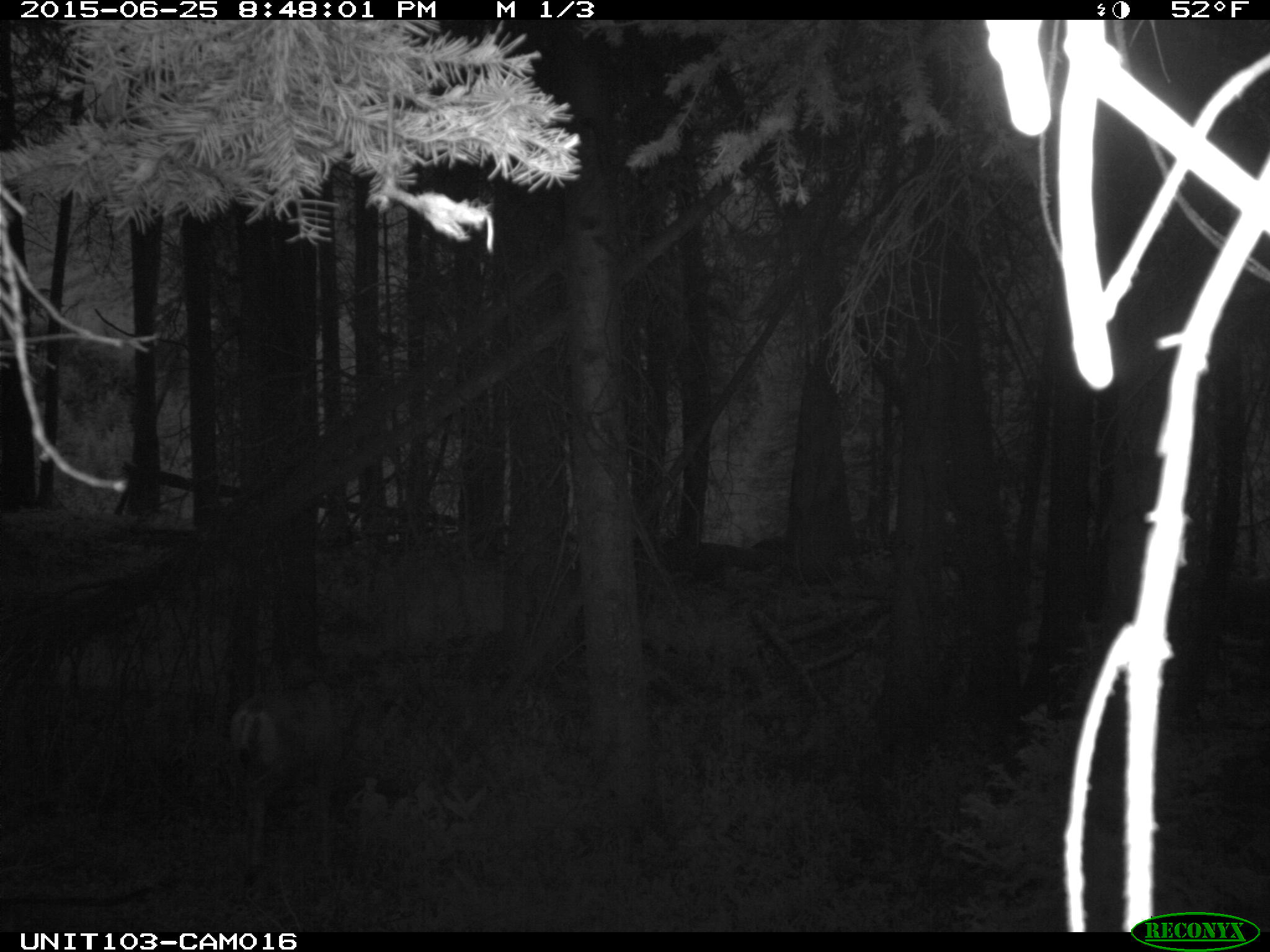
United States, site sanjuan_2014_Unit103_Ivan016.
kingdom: Animalia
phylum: Chordata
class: Mammalia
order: Artiodactyla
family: Cervidae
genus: Odocoileus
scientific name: Odocoileus hemionus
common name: mule deer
Odocoileus hemionus (mule deer).